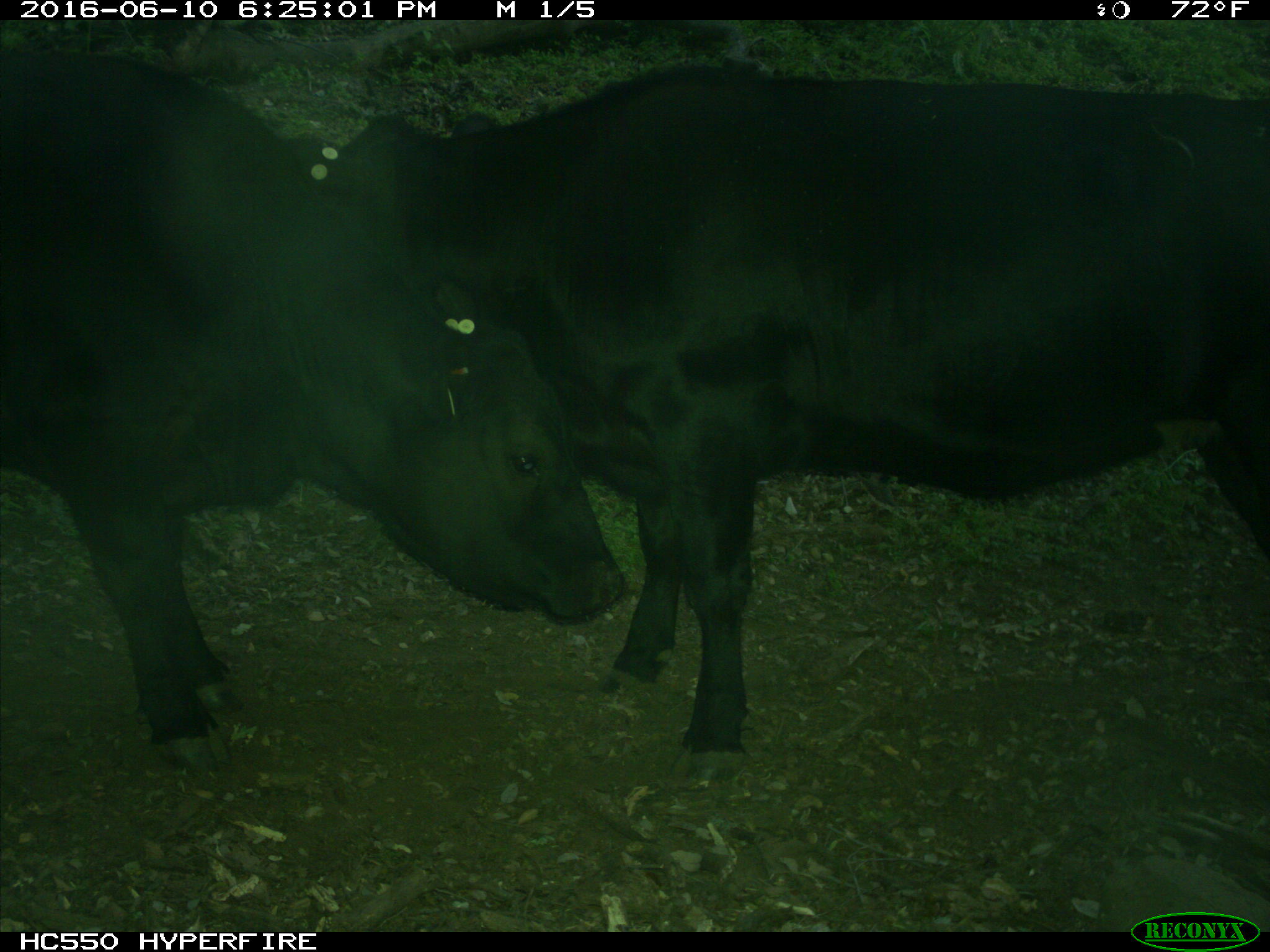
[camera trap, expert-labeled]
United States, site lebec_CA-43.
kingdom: Animalia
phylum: Chordata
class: Mammalia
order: Artiodactyla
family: Bovidae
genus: Bos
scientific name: Bos taurus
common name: domestic cow